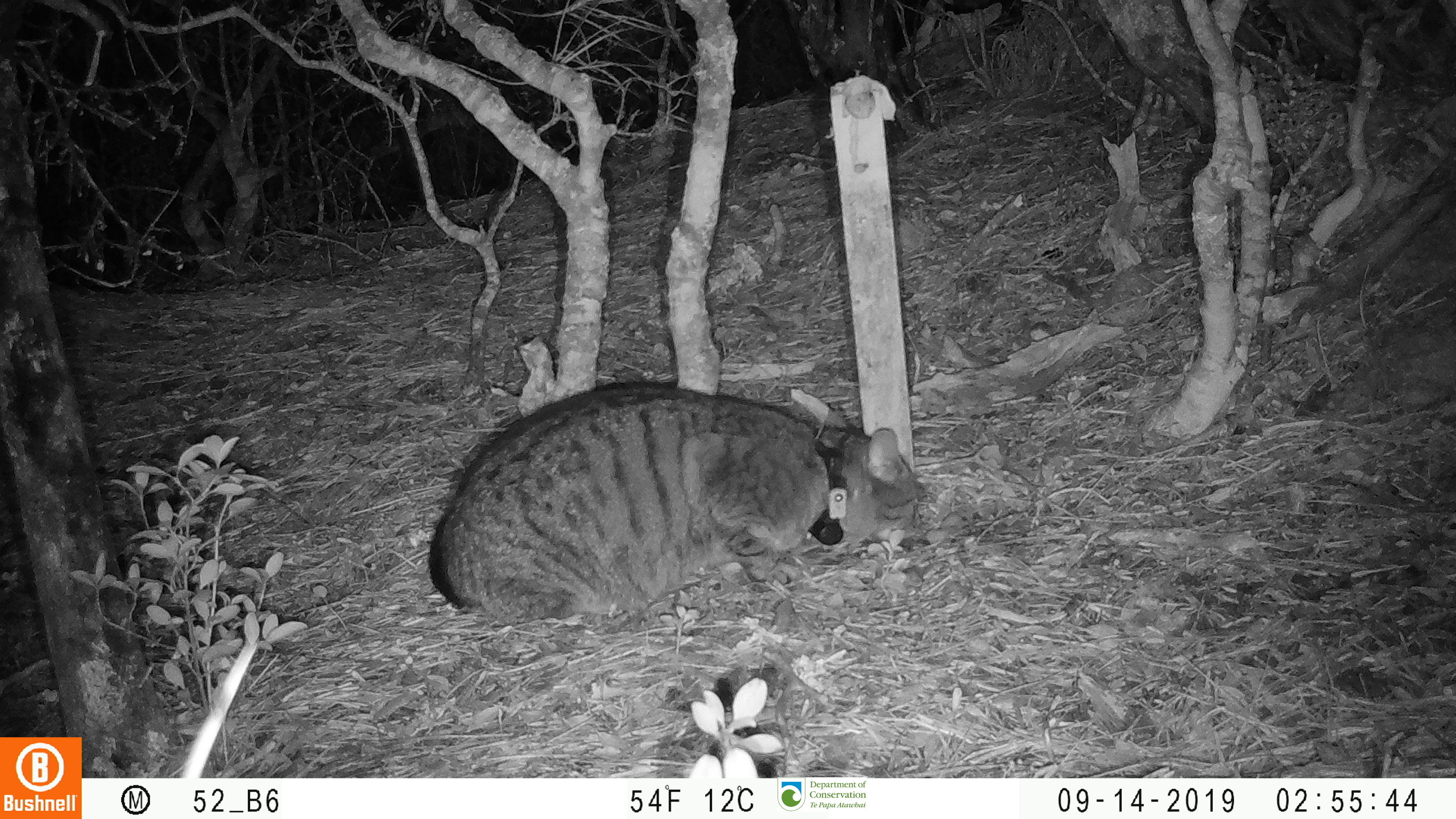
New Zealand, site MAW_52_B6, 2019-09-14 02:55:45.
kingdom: Animalia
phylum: Chordata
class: Mammalia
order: Carnivora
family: Felidae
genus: Felis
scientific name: Felis catus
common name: domestic cat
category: cat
Cat (domestic cat) (Felis catus).